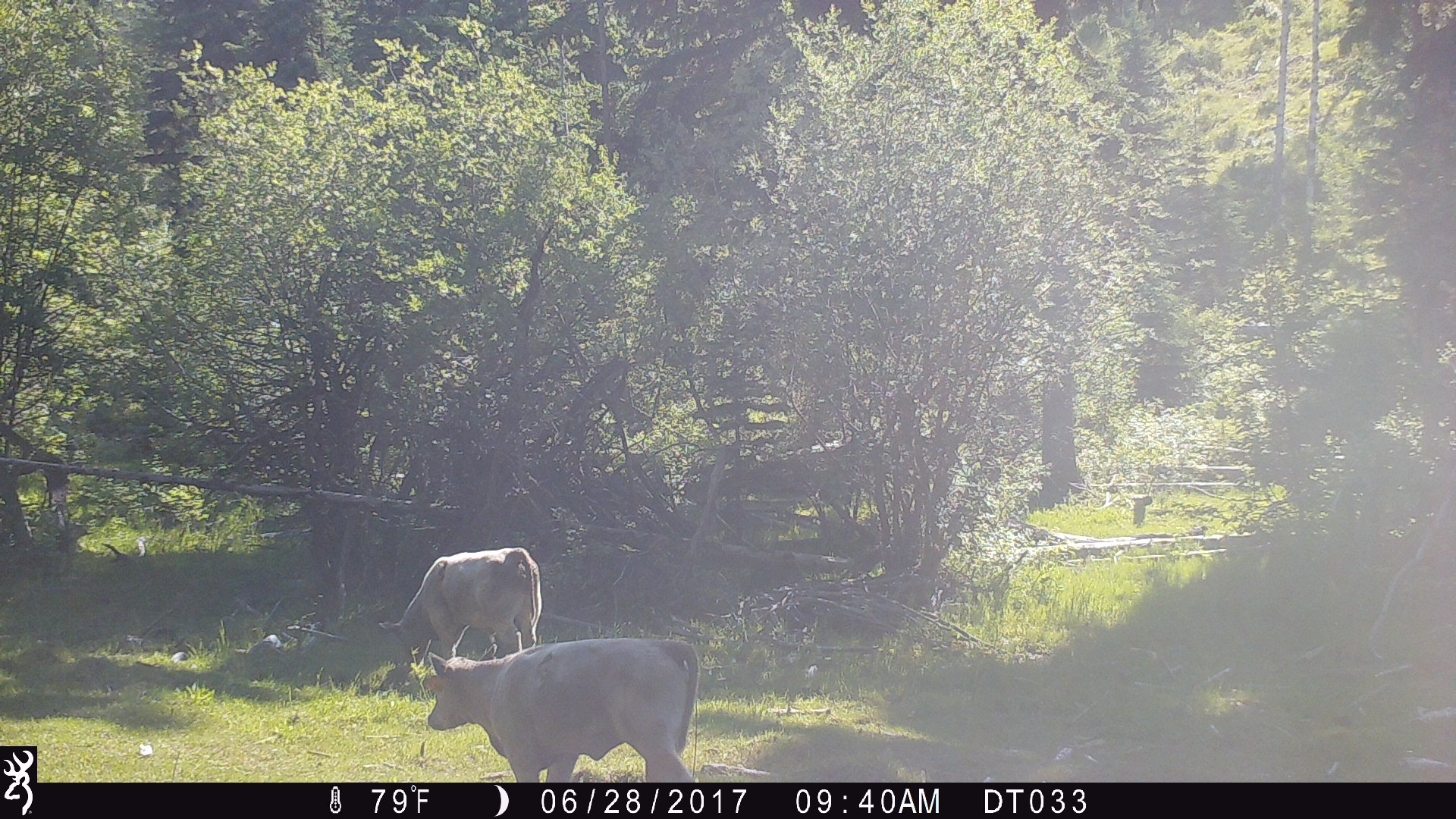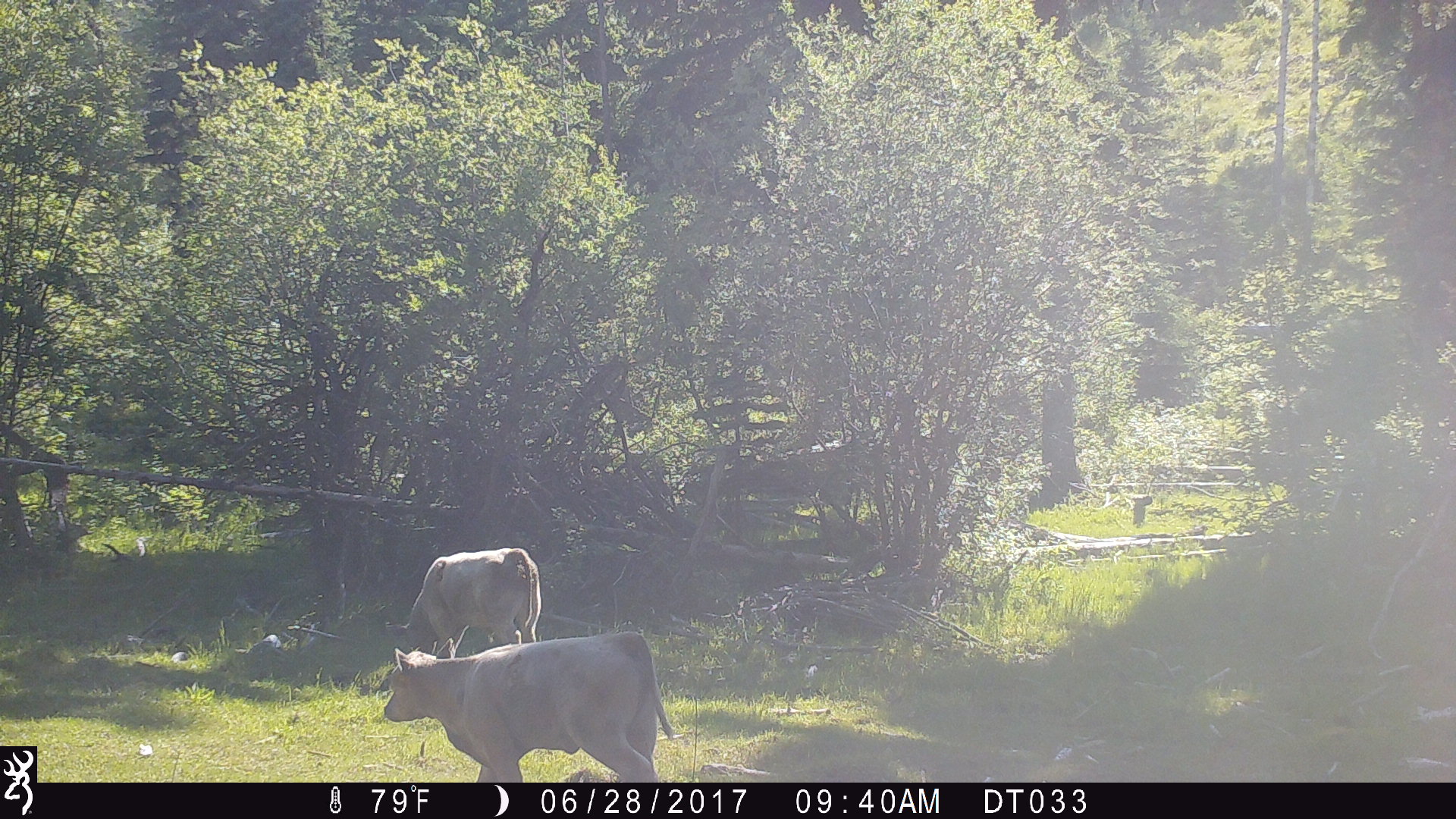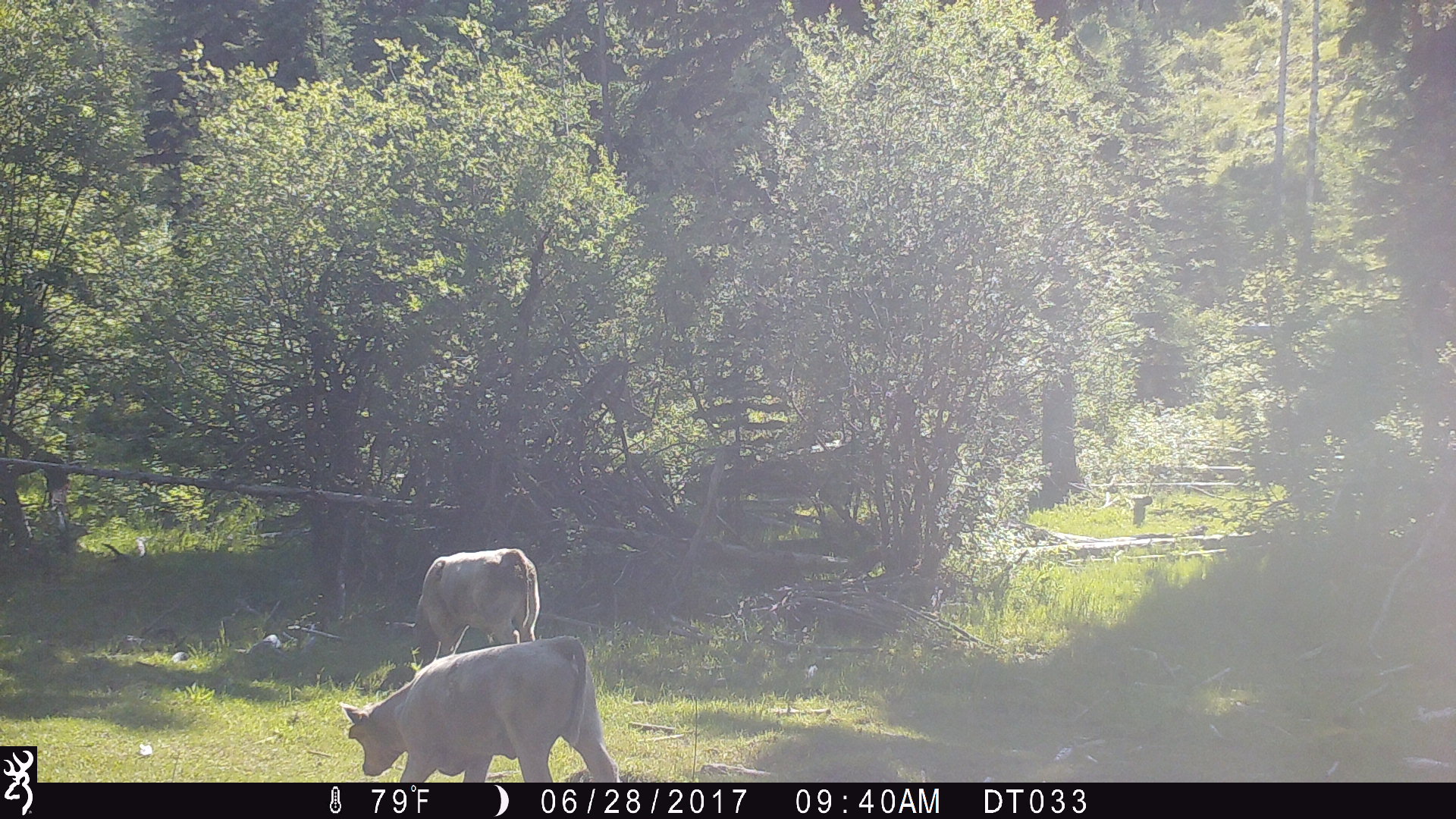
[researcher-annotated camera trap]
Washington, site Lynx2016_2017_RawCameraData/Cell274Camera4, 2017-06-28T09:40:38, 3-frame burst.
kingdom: Animalia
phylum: Chordata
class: Mammalia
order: Artiodactyla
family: Bovidae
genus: Bos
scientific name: Bos taurus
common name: domestic cattle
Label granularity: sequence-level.